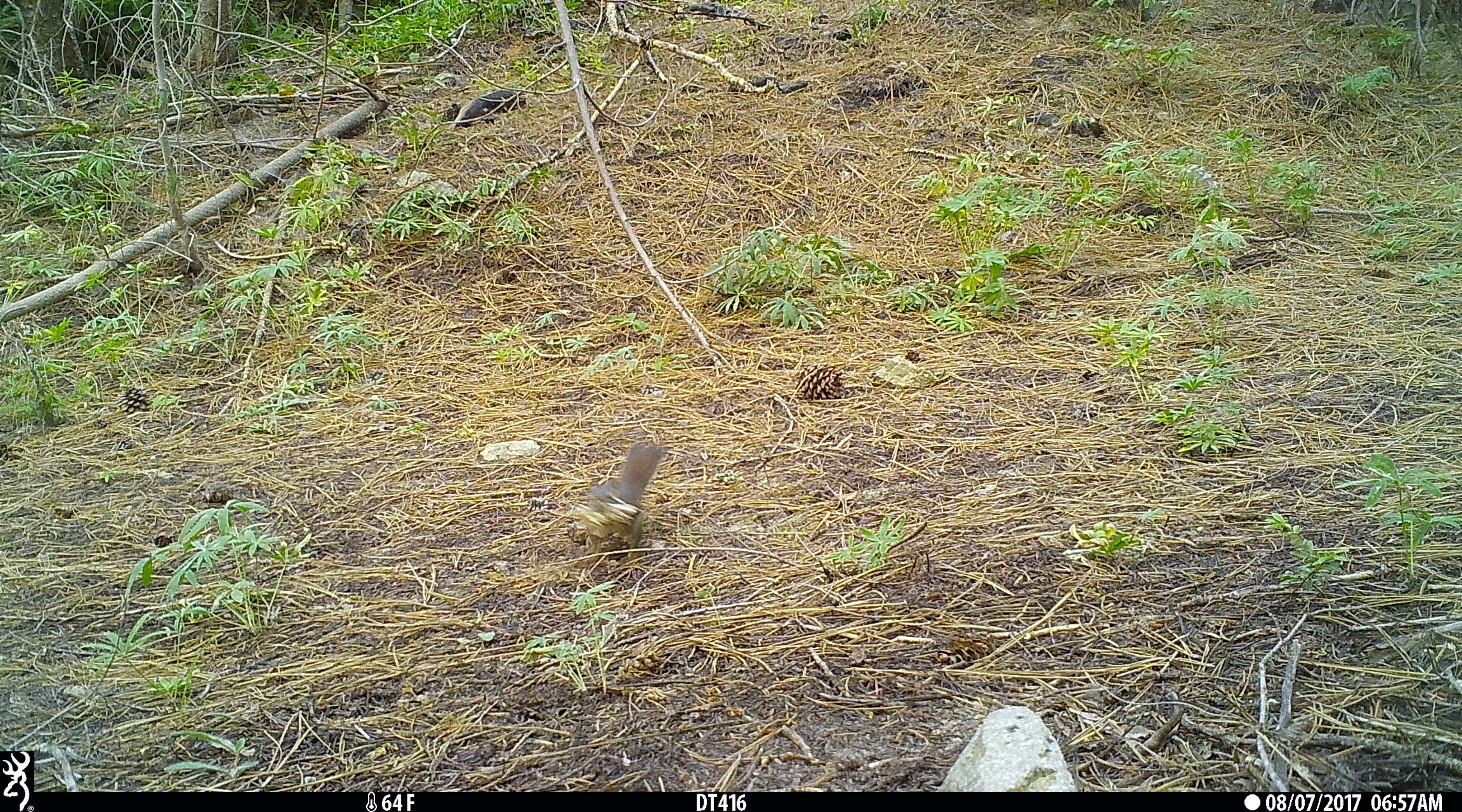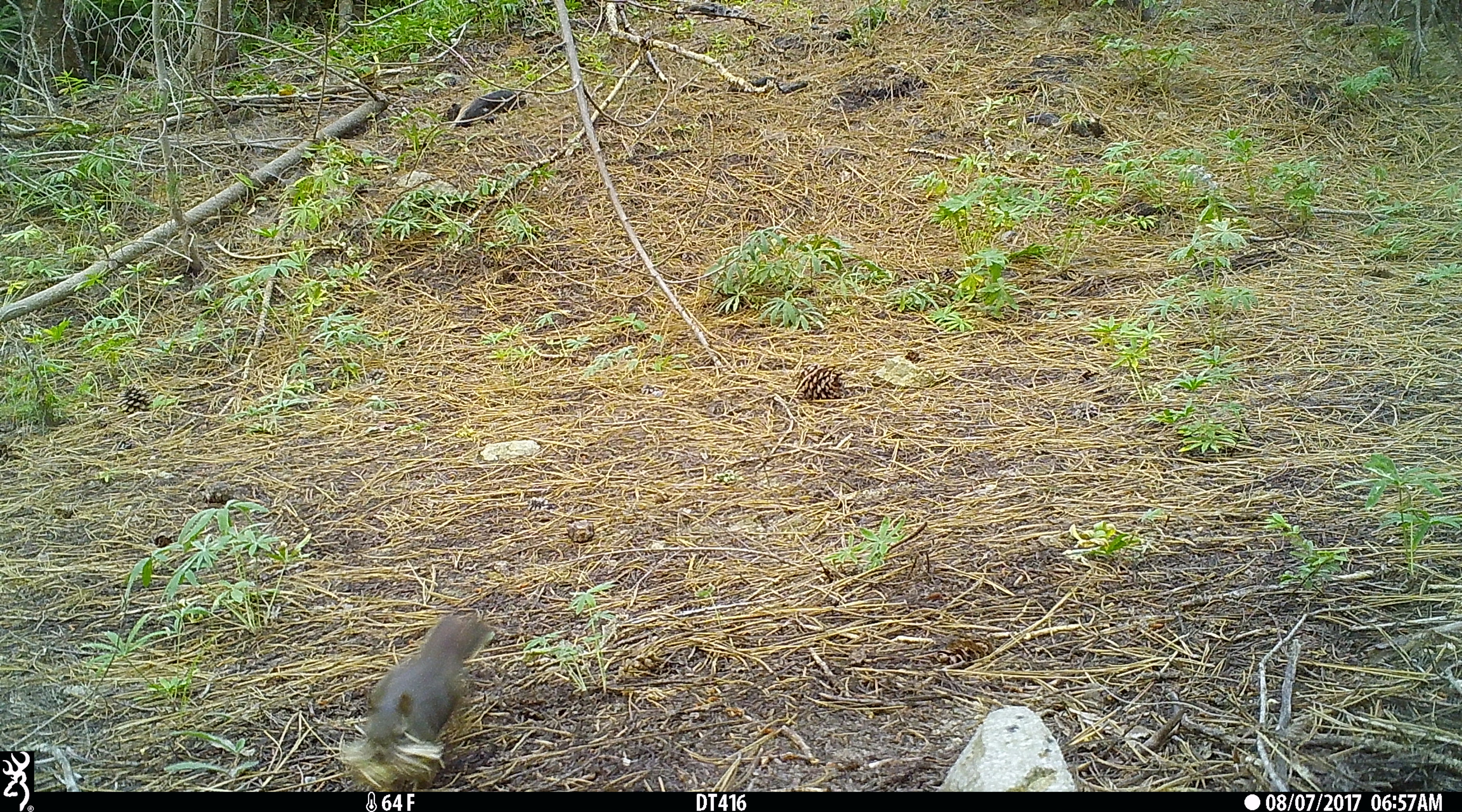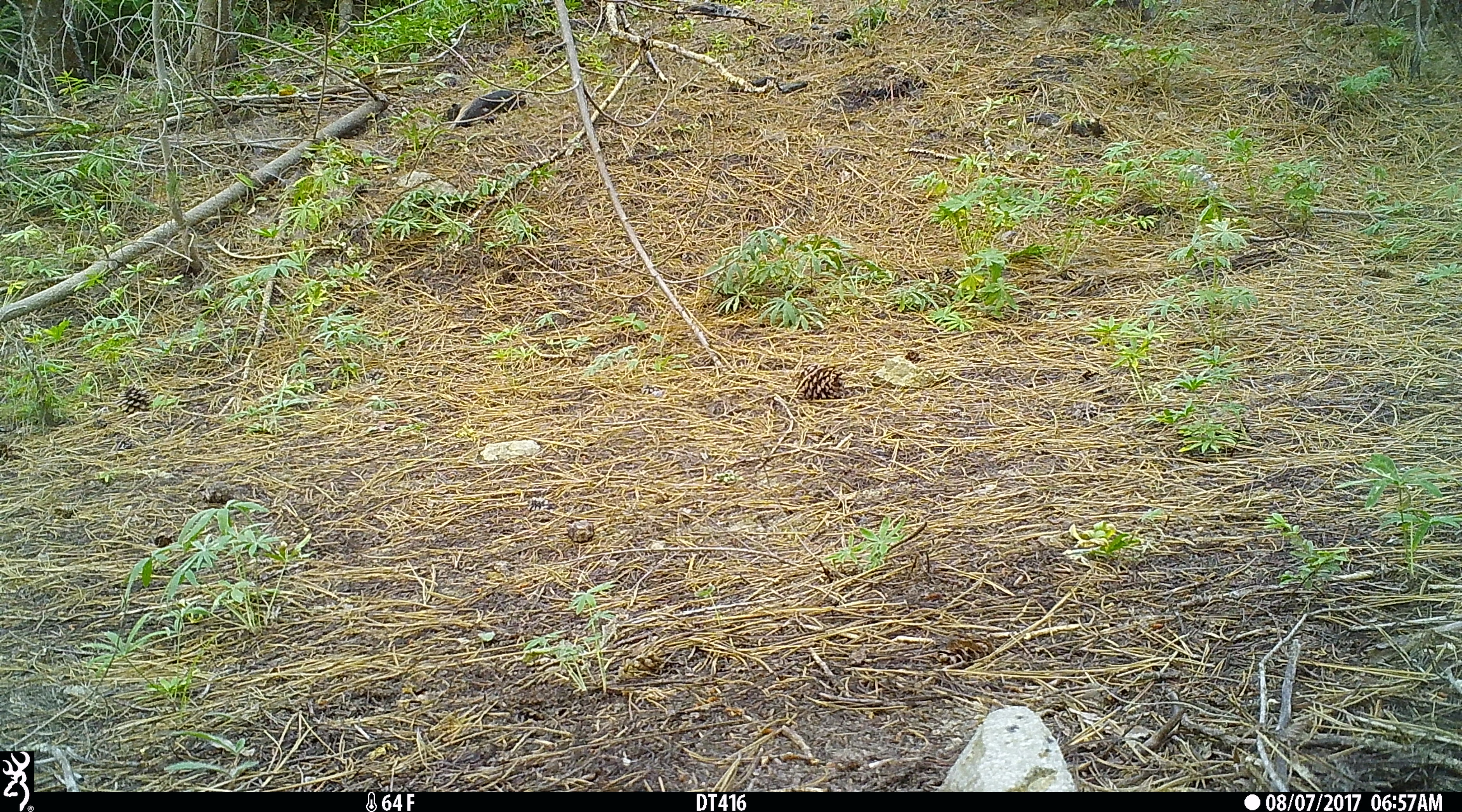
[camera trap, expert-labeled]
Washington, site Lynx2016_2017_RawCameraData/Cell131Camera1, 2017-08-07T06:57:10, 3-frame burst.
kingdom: Animalia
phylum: Chordata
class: Mammalia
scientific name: Mammalia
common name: small mammal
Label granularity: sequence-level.